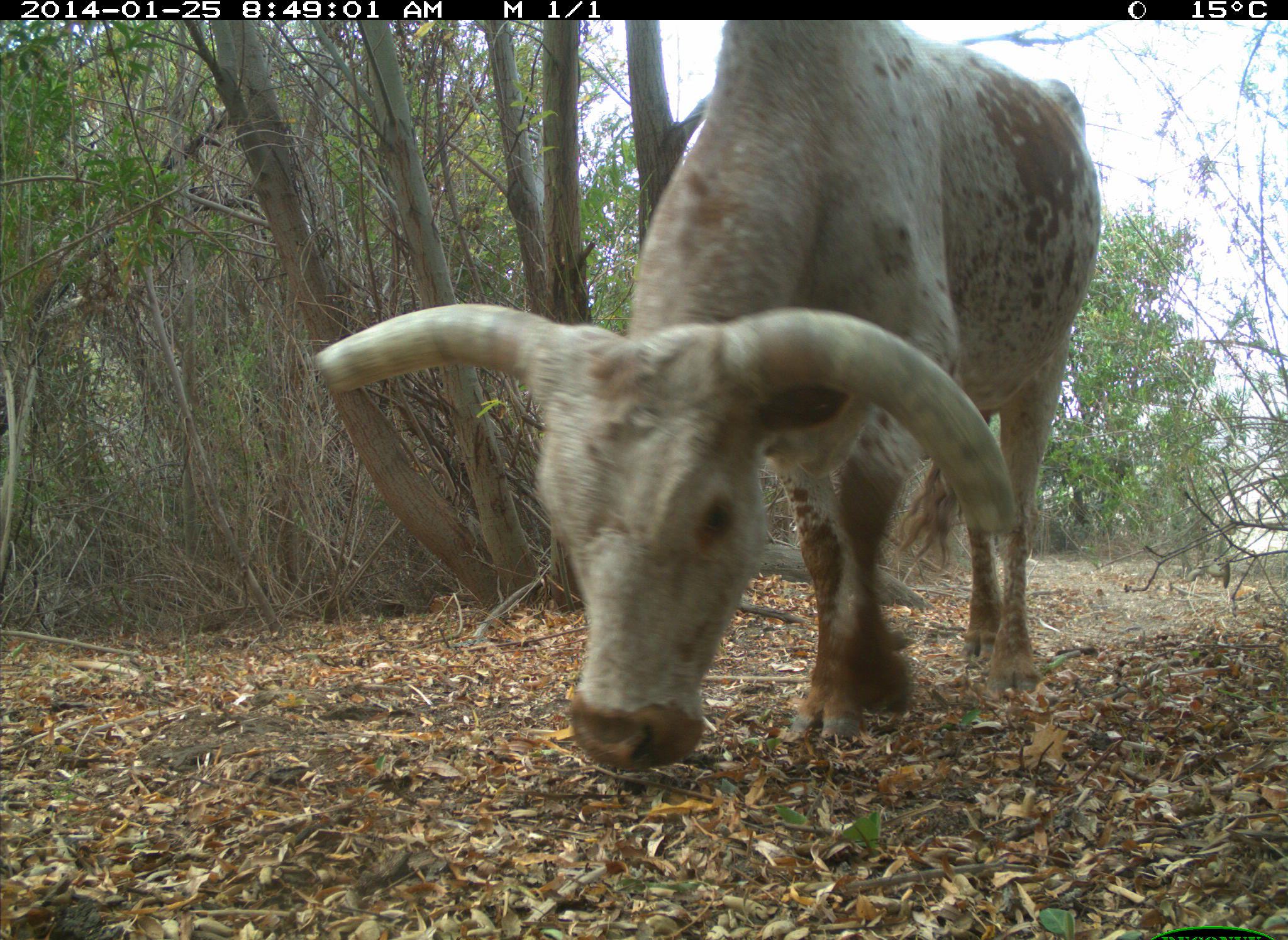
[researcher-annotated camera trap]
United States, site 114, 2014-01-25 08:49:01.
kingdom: Animalia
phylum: Chordata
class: Mammalia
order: Artiodactyla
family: Bovidae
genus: Bos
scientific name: Bos taurus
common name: cow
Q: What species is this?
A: Cow (Bos taurus).